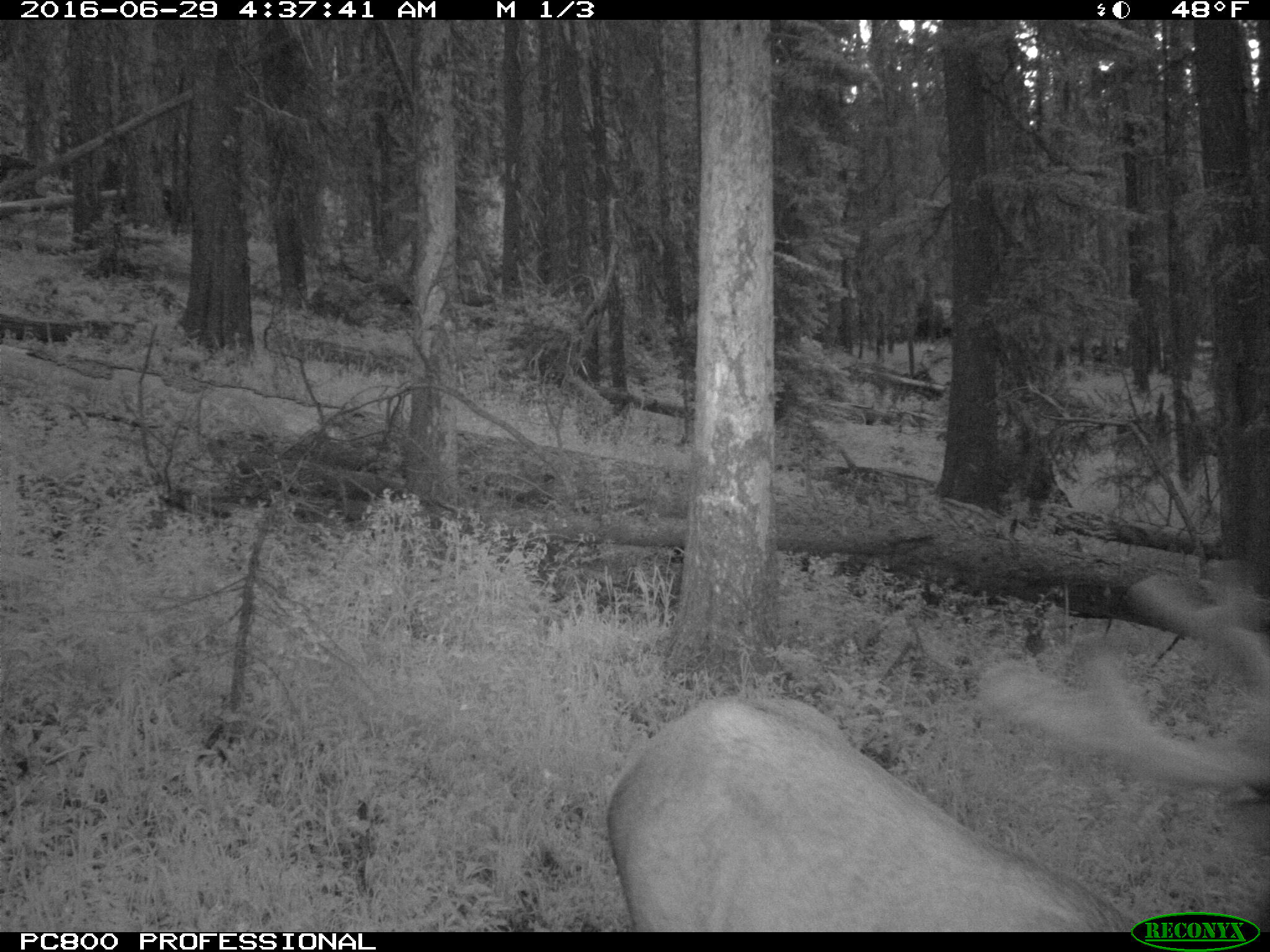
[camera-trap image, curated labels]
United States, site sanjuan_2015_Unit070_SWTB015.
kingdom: Animalia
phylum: Chordata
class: Mammalia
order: Artiodactyla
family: Cervidae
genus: Cervus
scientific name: Cervus elaphus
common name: red deer